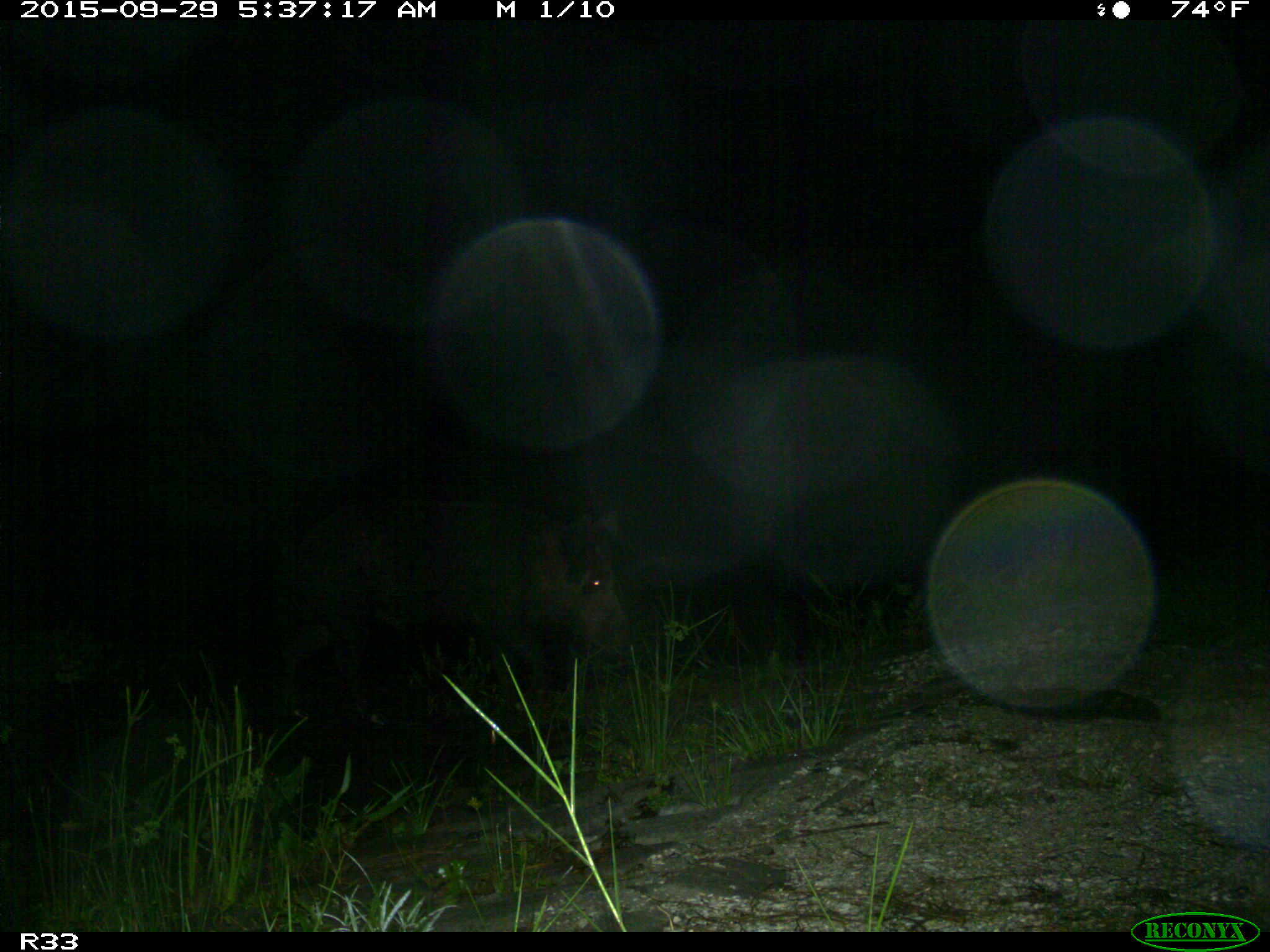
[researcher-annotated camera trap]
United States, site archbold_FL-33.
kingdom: Animalia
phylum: Chordata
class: Mammalia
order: Artiodactyla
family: Suidae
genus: Sus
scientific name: Sus scrofa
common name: wild boar